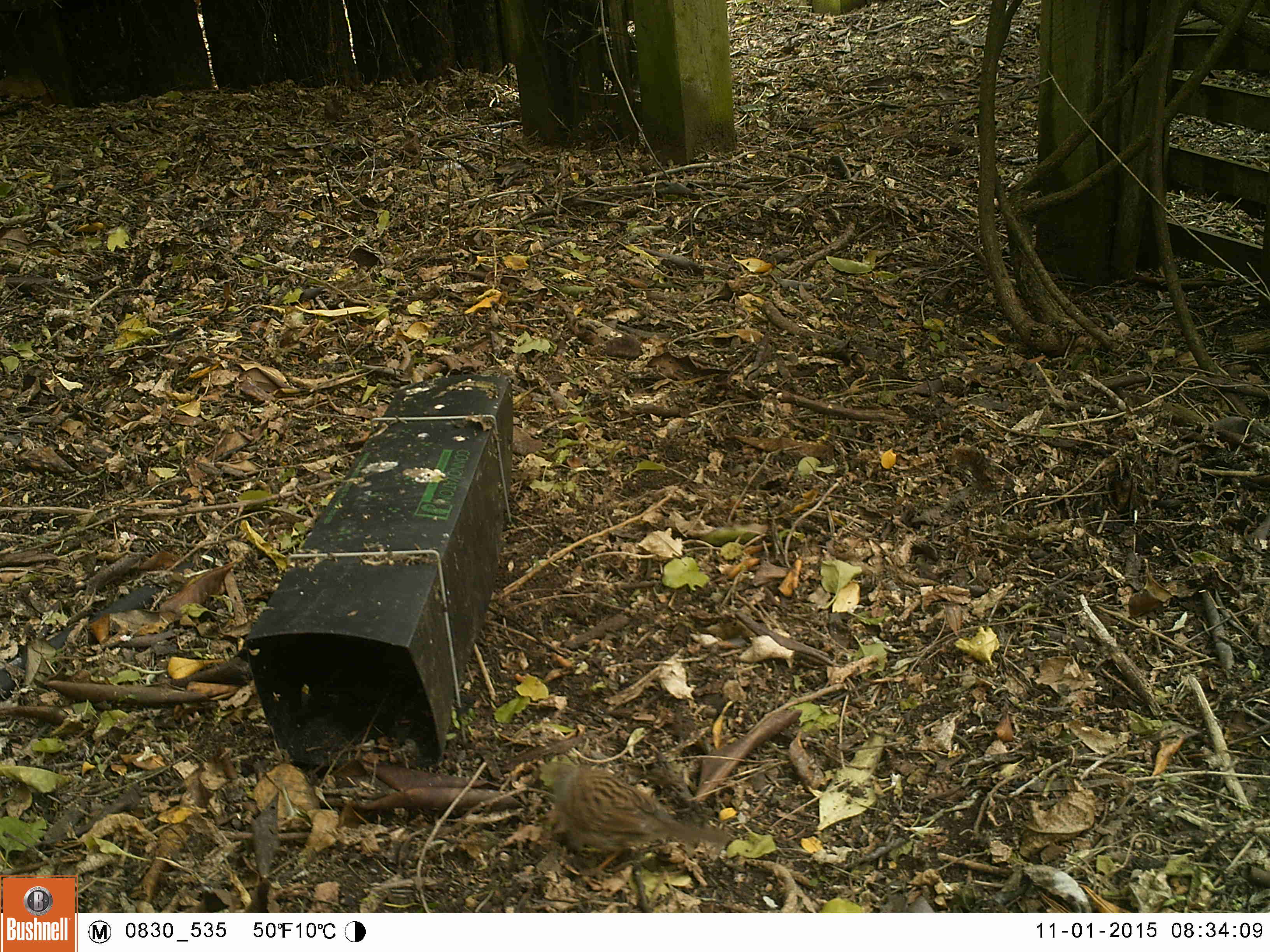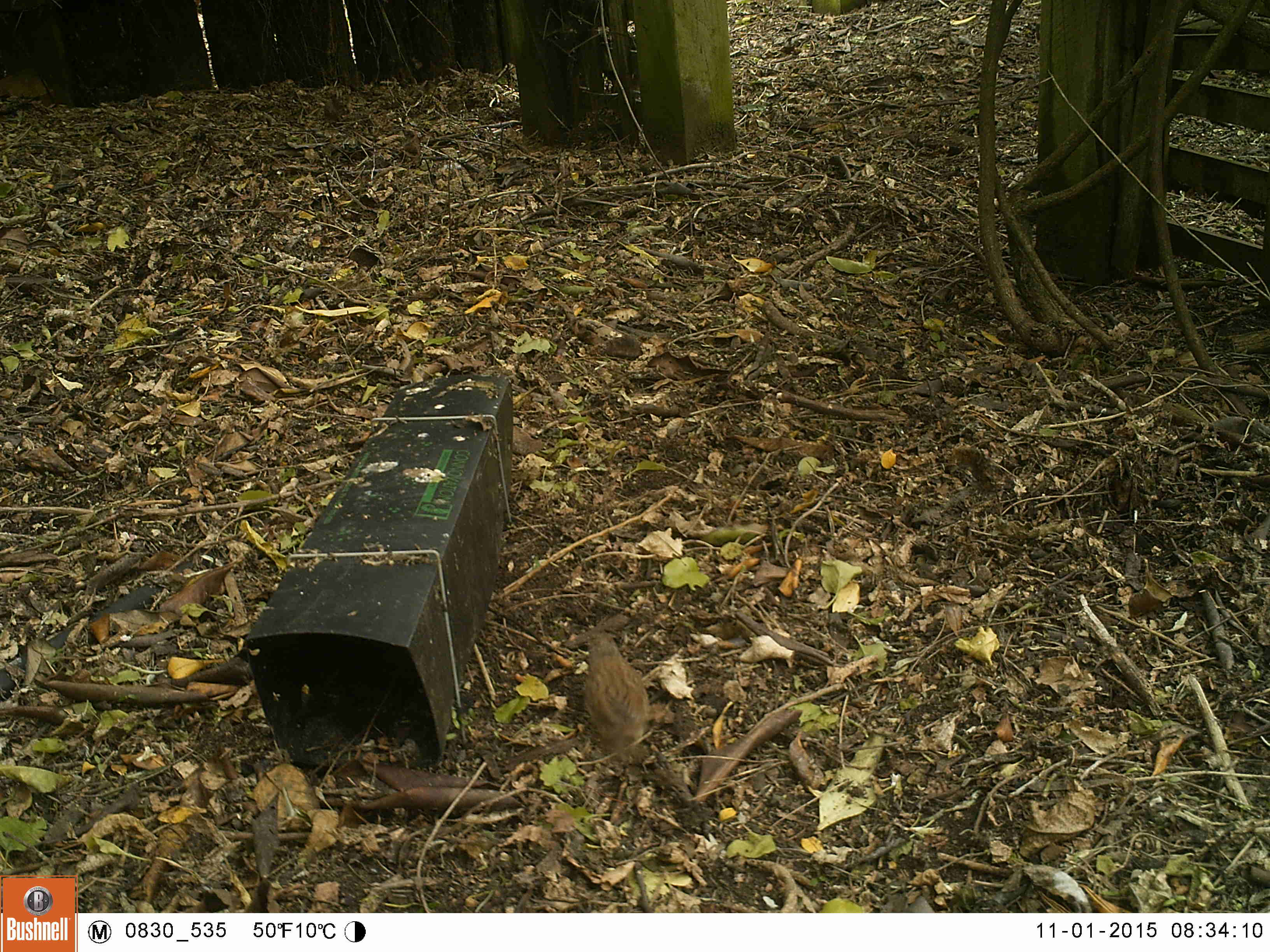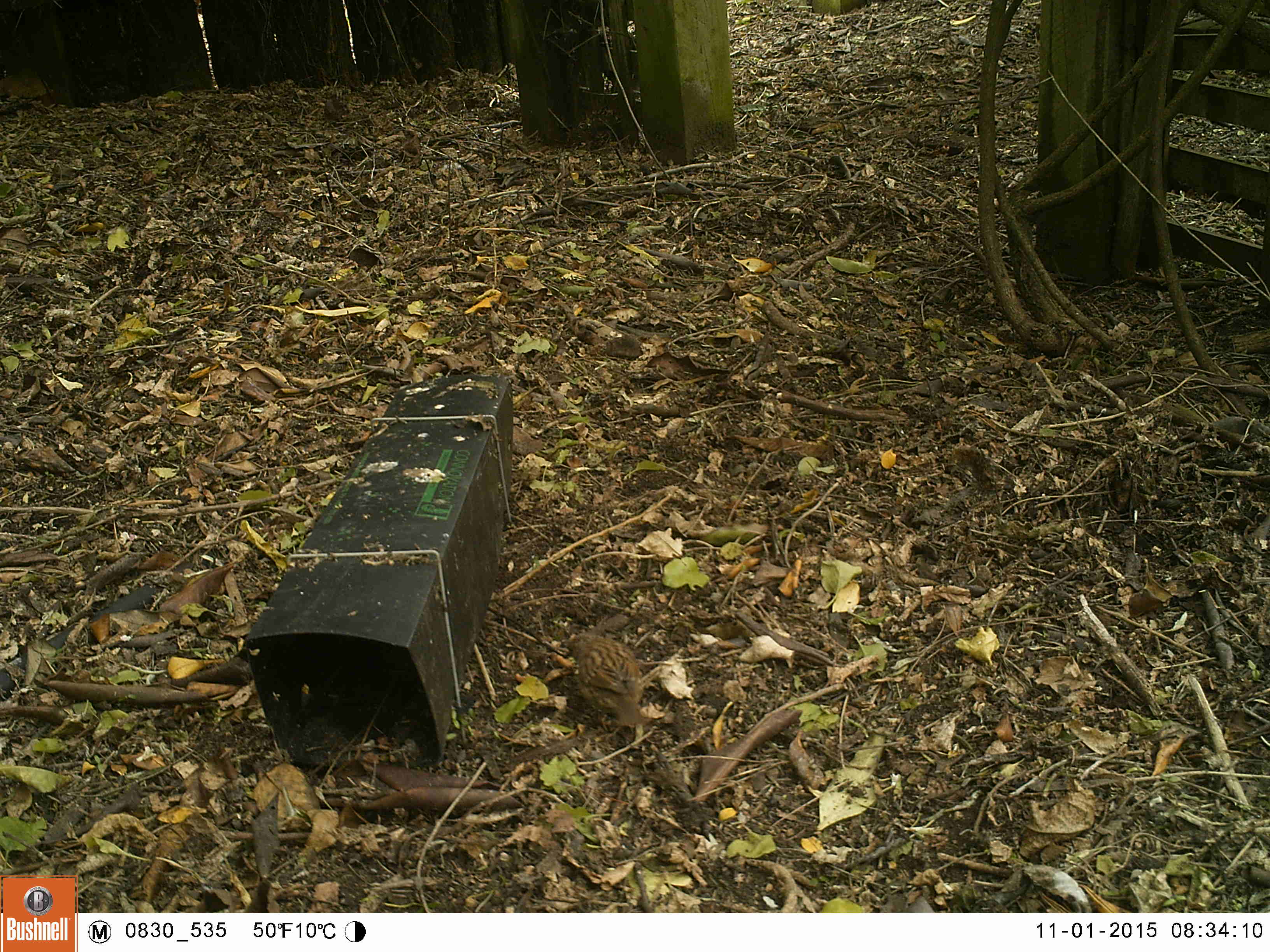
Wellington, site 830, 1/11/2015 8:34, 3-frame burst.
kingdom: Animalia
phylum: Chordata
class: Aves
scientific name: Aves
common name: bird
Bird (Aves).